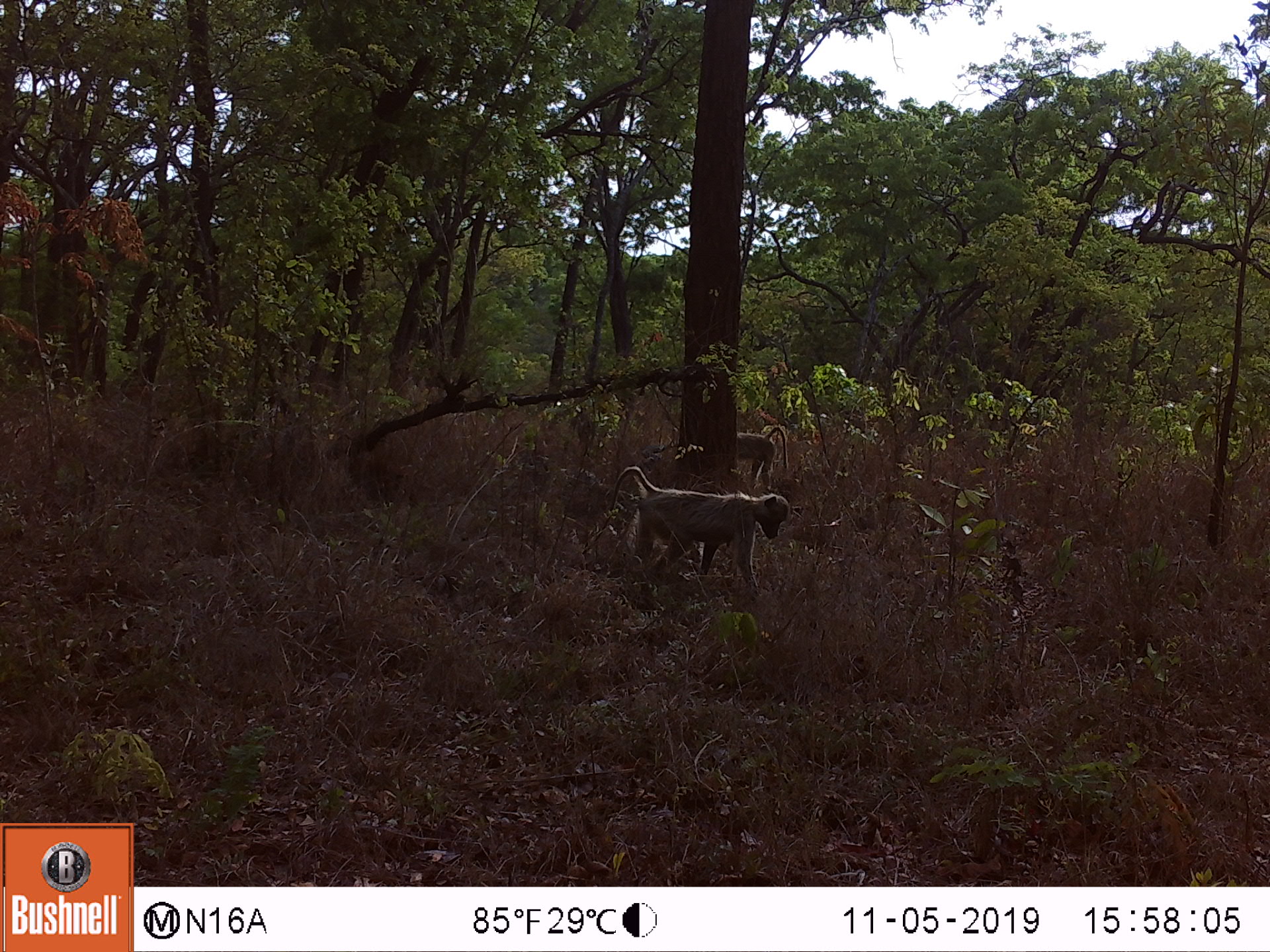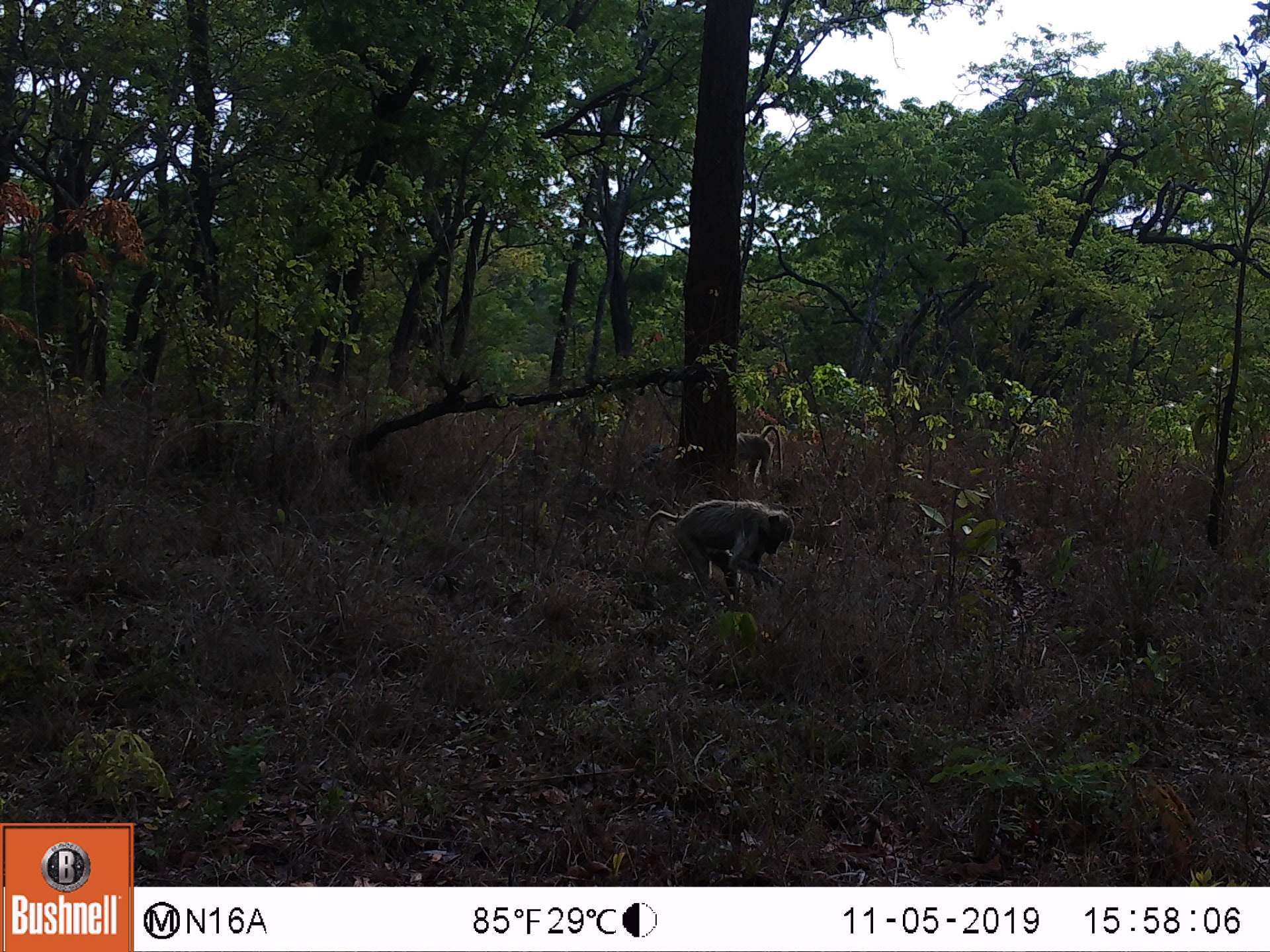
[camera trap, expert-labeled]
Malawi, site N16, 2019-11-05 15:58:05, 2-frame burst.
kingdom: Animalia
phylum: Chordata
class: Mammalia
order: Primates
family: Cercopithecidae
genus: Papio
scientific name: Papio cynocephalus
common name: yellow baboon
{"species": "yellow baboon (Papio cynocephalus)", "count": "2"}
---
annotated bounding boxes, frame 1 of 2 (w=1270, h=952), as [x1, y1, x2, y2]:
yellow baboon: [608, 463, 789, 599]; [732, 423, 789, 486]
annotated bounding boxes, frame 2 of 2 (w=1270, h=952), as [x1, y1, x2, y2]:
yellow baboon: [638, 502, 798, 616]; [727, 422, 784, 488]